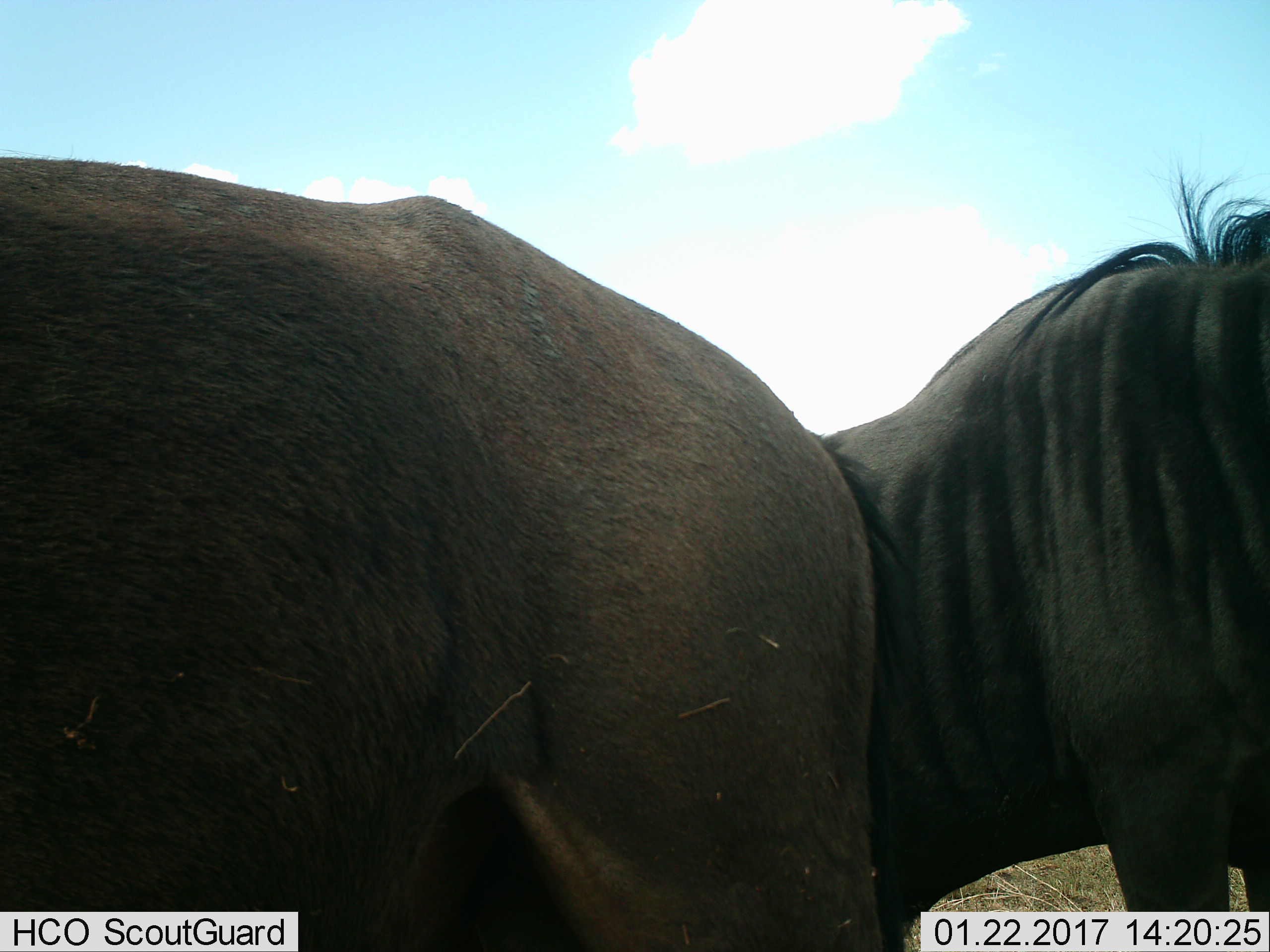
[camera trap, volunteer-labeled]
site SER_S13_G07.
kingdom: Animalia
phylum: Chordata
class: Mammalia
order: Artiodactyla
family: Bovidae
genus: Connochaetes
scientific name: Connochaetes taurinus taurinus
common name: blue wildebeest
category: wildebeestblue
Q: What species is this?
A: Wildebeestblue (blue wildebeest) (Connochaetes taurinus taurinus).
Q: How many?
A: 2.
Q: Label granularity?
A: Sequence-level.